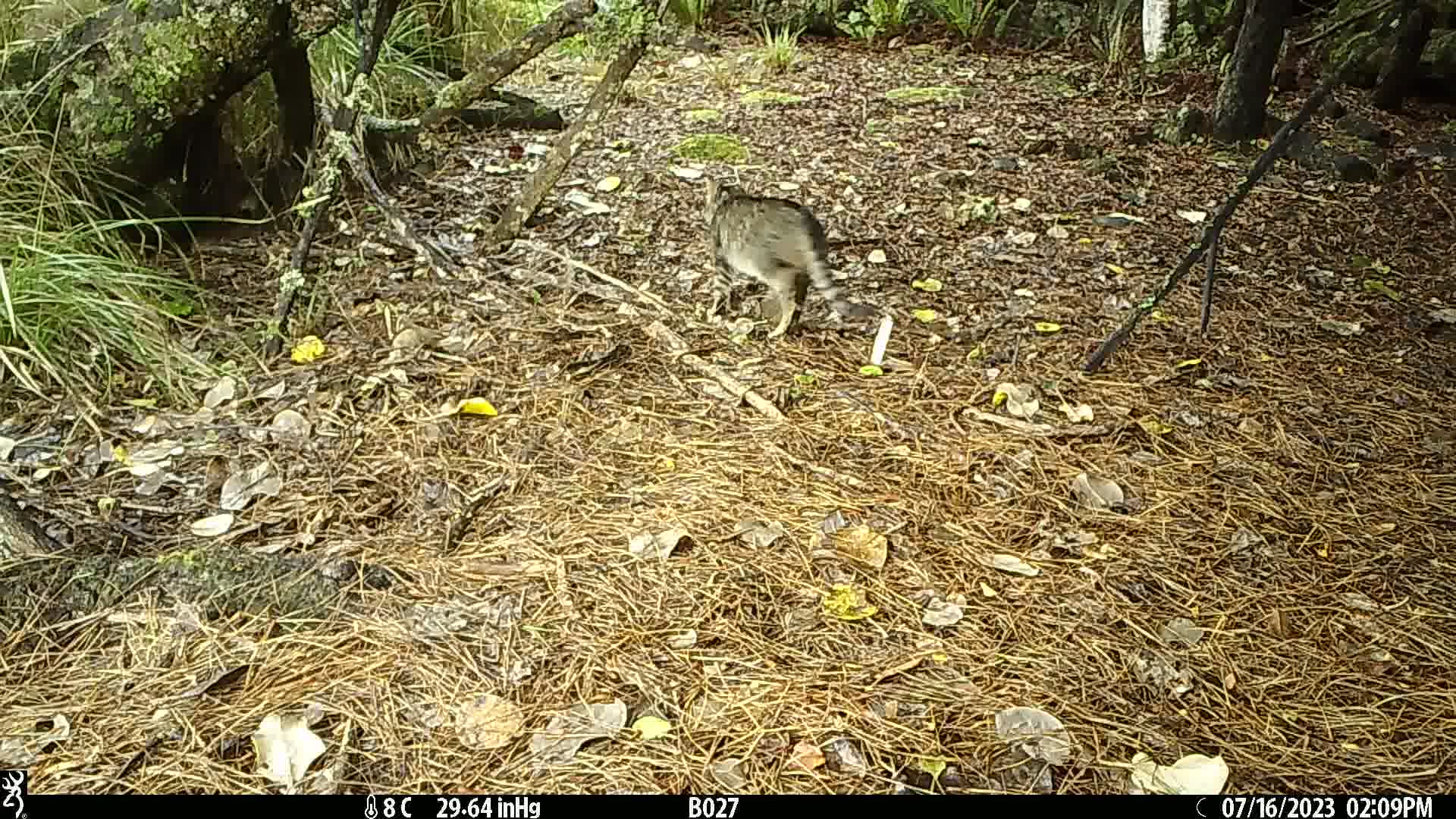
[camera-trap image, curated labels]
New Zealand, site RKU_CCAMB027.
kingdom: Animalia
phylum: Chordata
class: Mammalia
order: Carnivora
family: Felidae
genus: Felis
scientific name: Felis catus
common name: domestic cat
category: cat